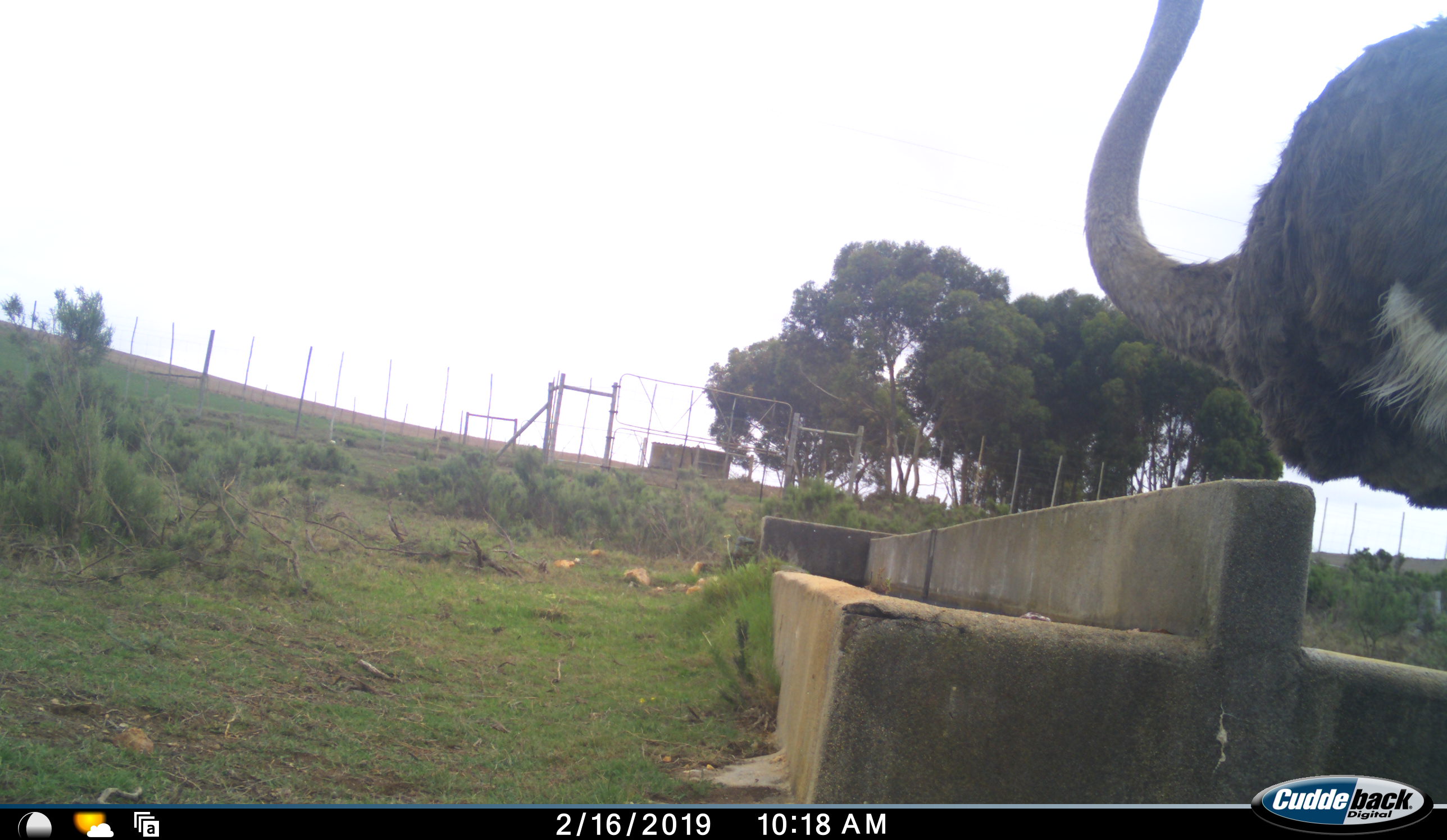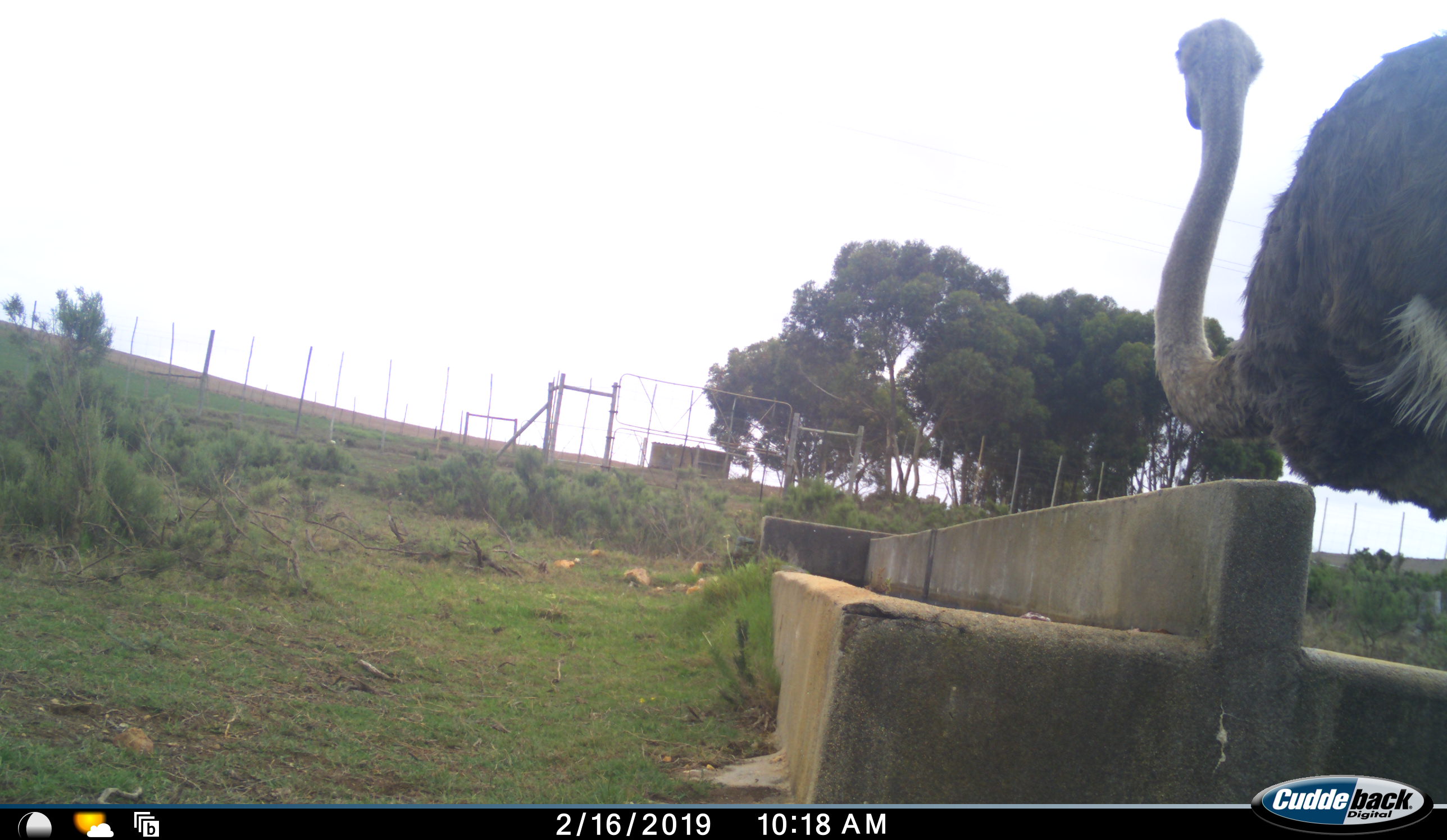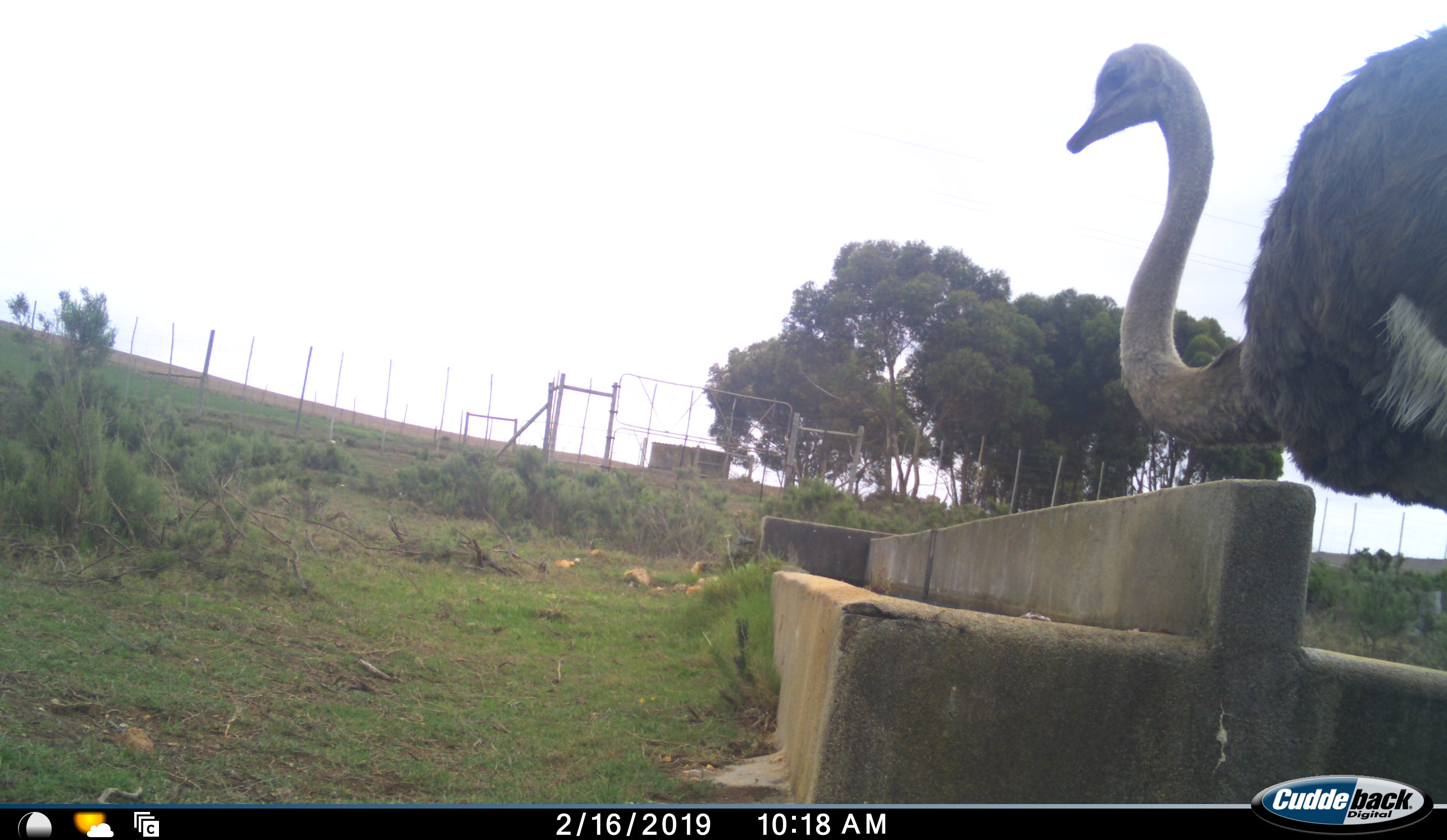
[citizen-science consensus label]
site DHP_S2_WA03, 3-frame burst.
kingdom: Animalia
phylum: Chordata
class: Aves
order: Struthioniformes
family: Struthionidae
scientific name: Struthionidae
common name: ostrich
Ostrich (Struthionidae), count 1. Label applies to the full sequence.